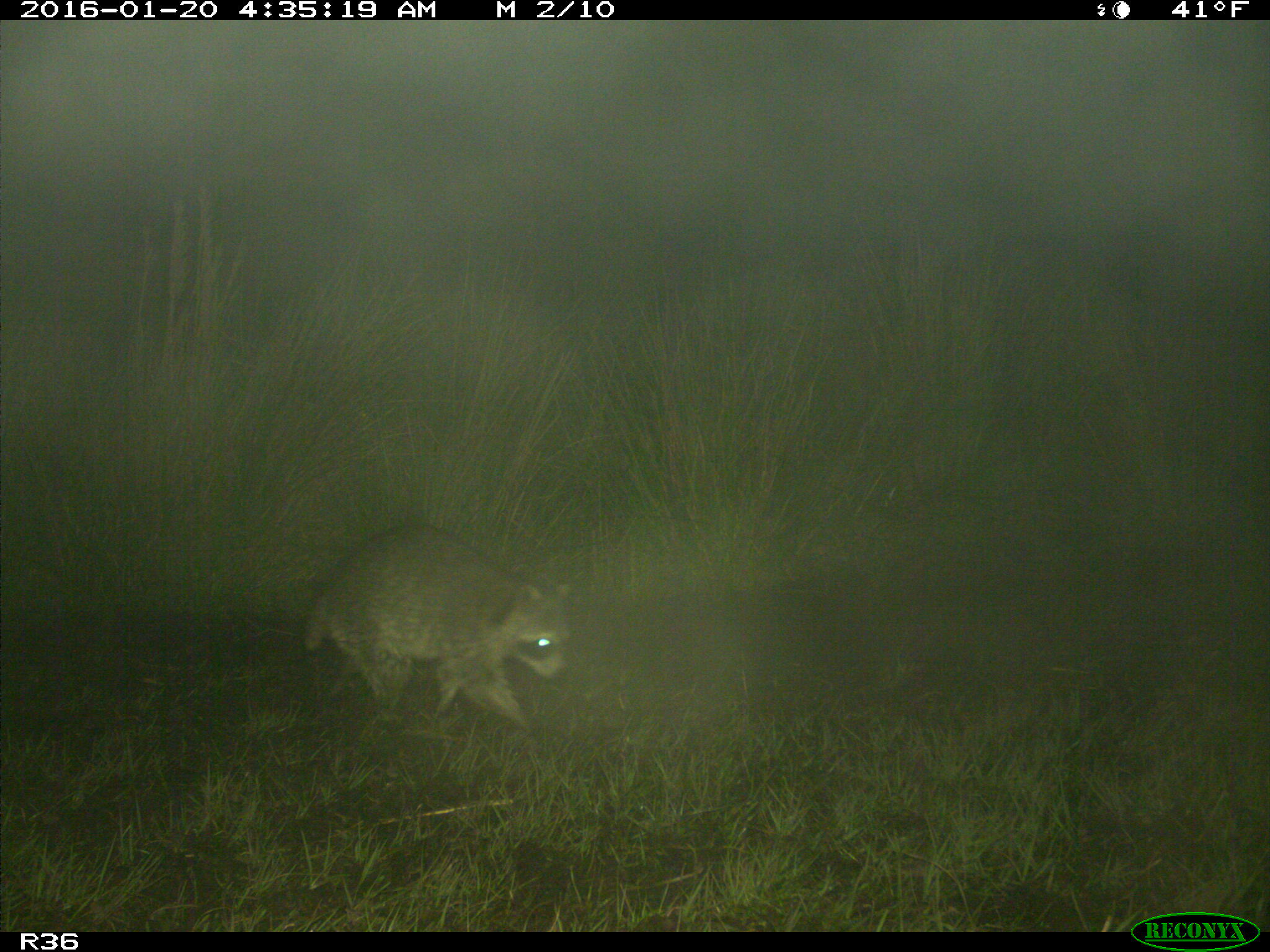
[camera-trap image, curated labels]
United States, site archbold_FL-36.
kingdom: Animalia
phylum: Chordata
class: Mammalia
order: Carnivora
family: Procyonidae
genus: Procyon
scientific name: Procyon lotor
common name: common raccoon